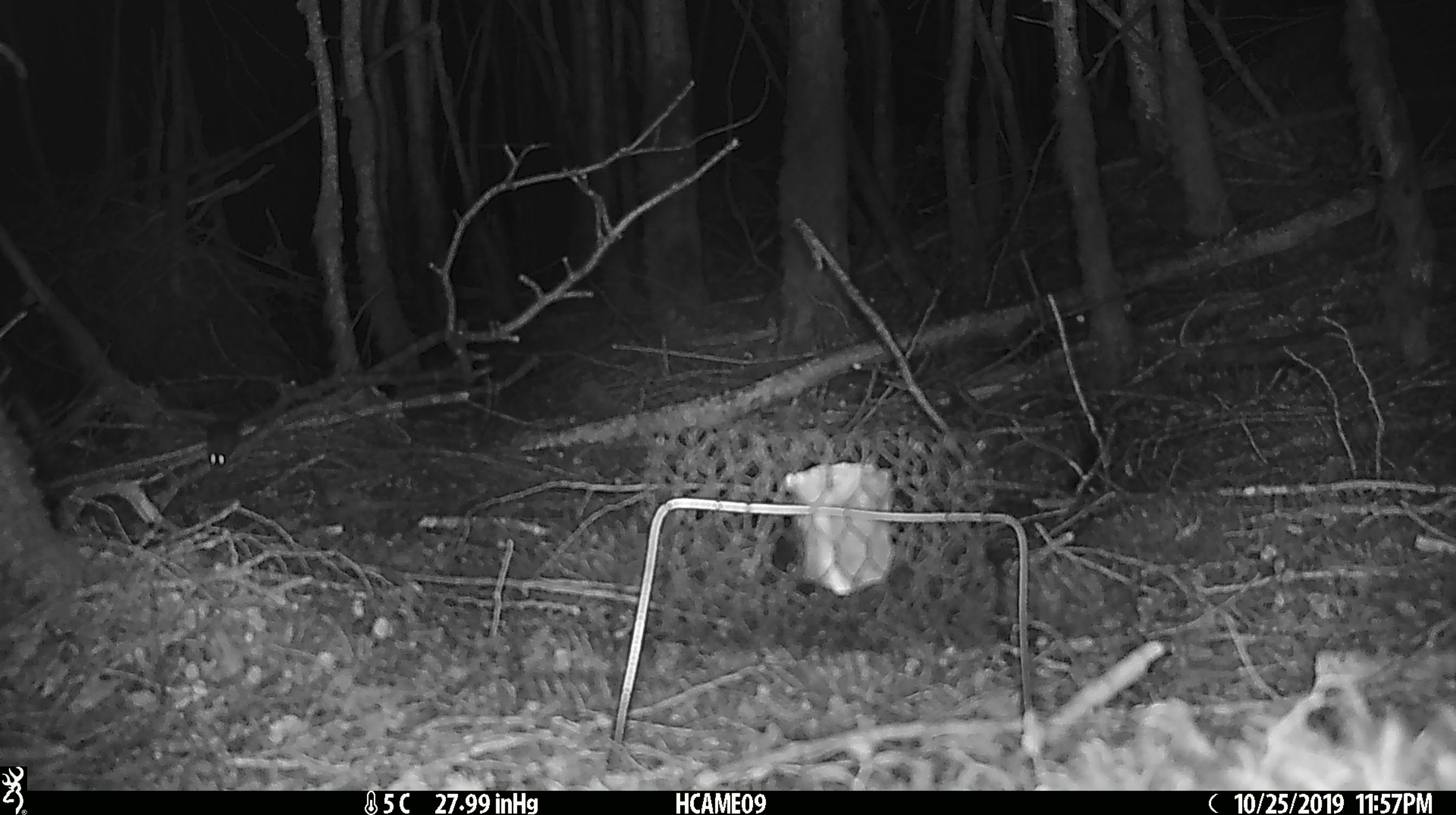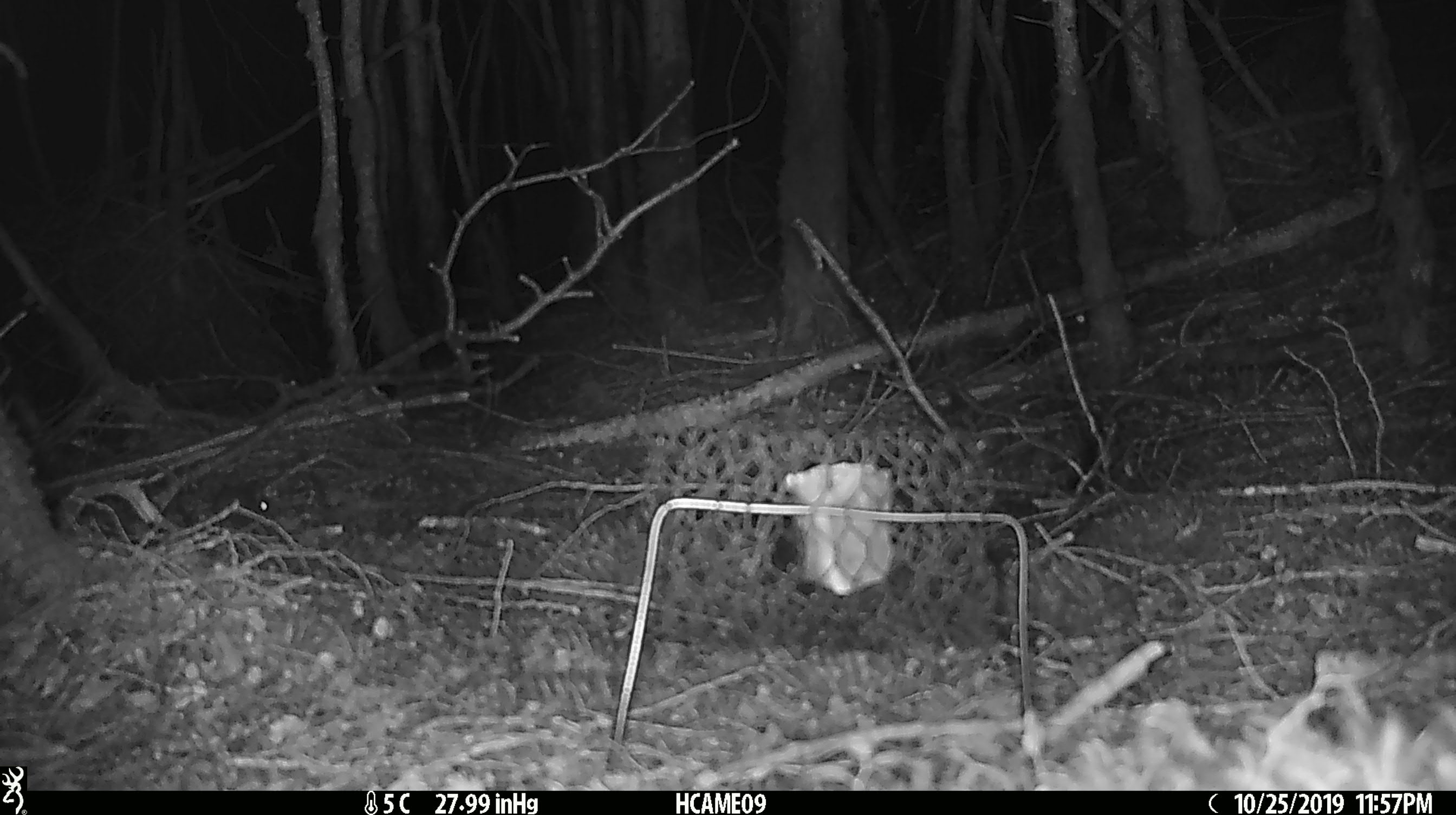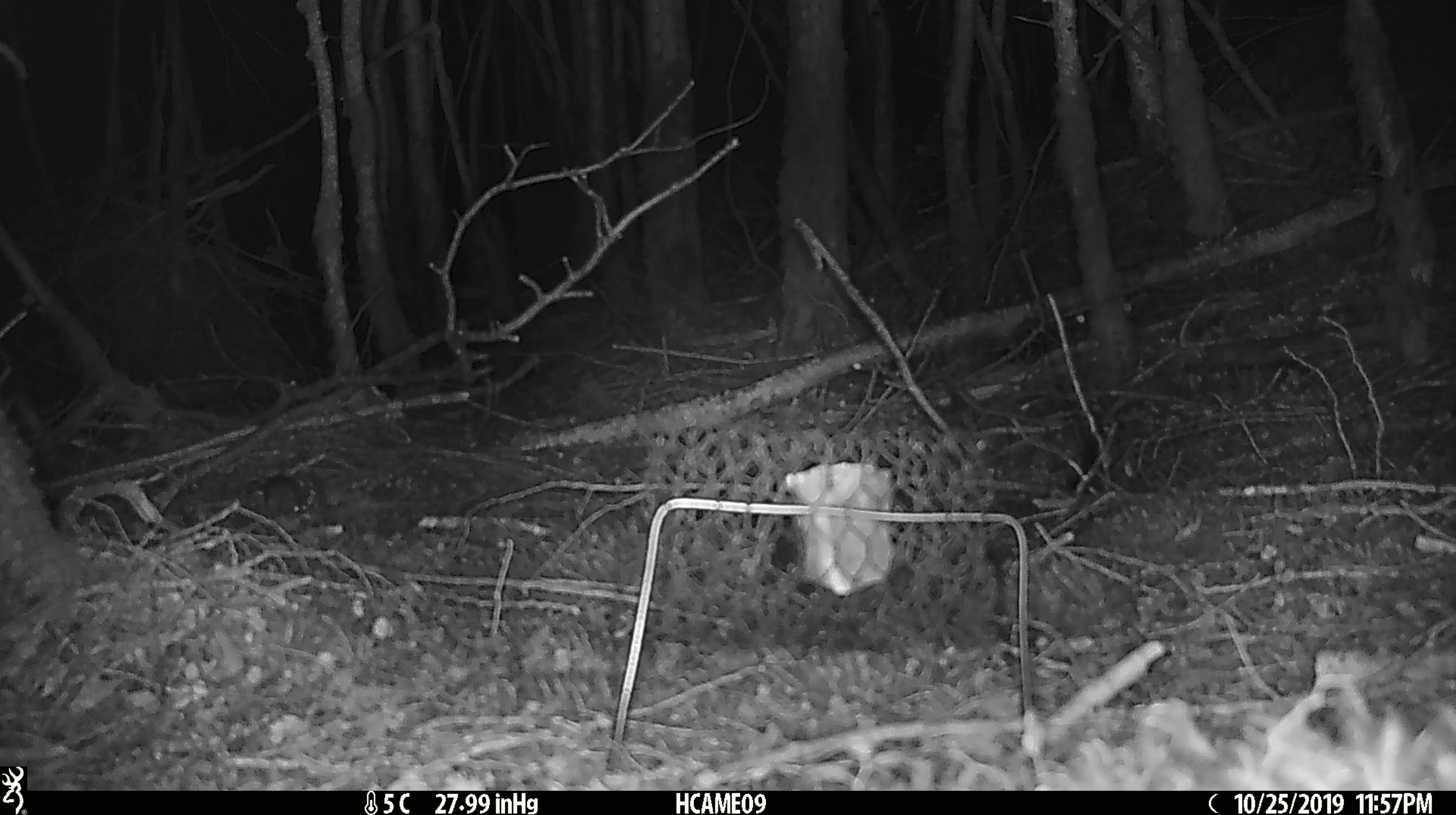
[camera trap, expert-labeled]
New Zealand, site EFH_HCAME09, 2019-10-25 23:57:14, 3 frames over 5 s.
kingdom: Animalia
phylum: Chordata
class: Mammalia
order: Rodentia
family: Muridae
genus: Mus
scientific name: Mus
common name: mouse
Mouse (Mus).